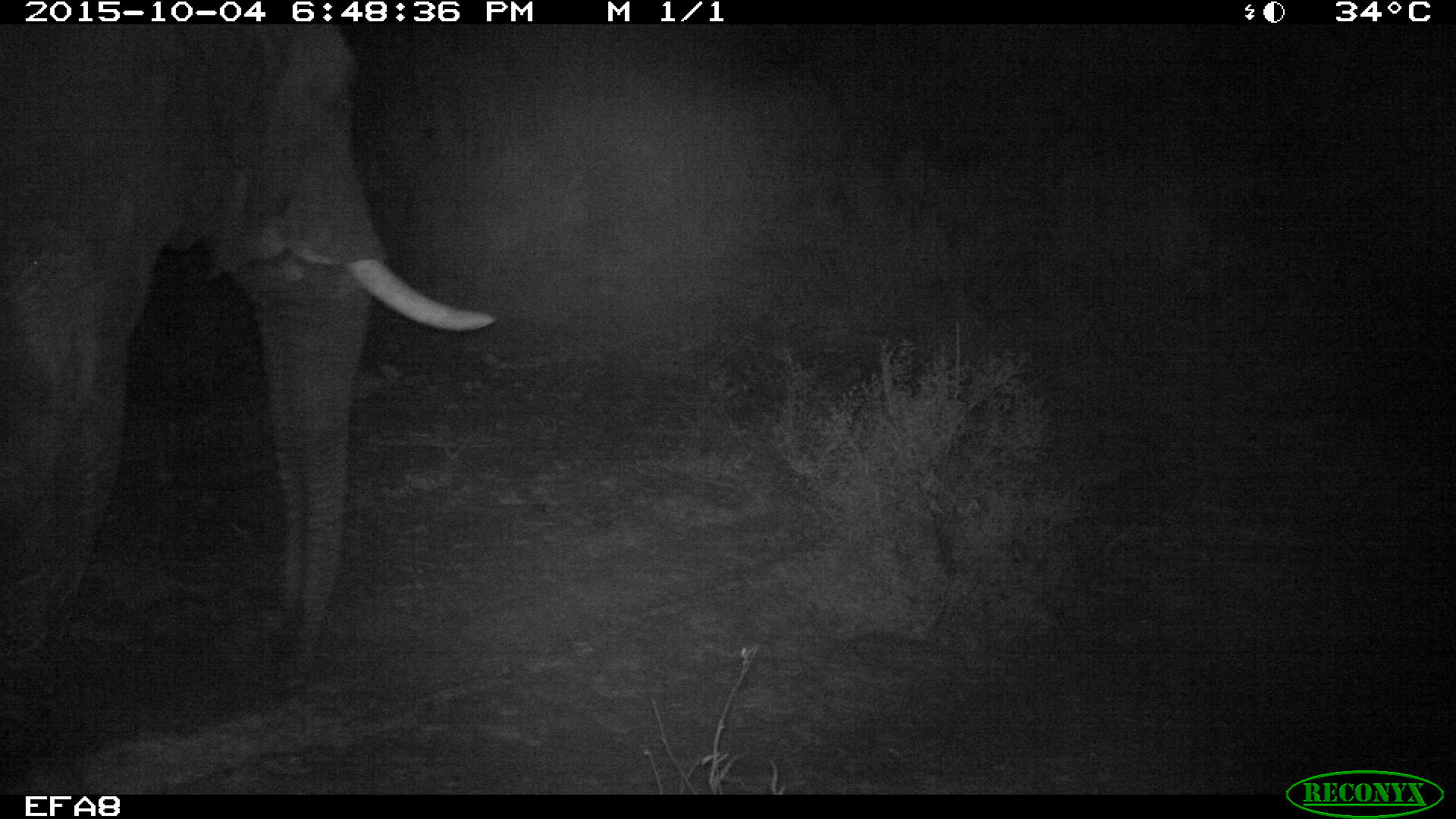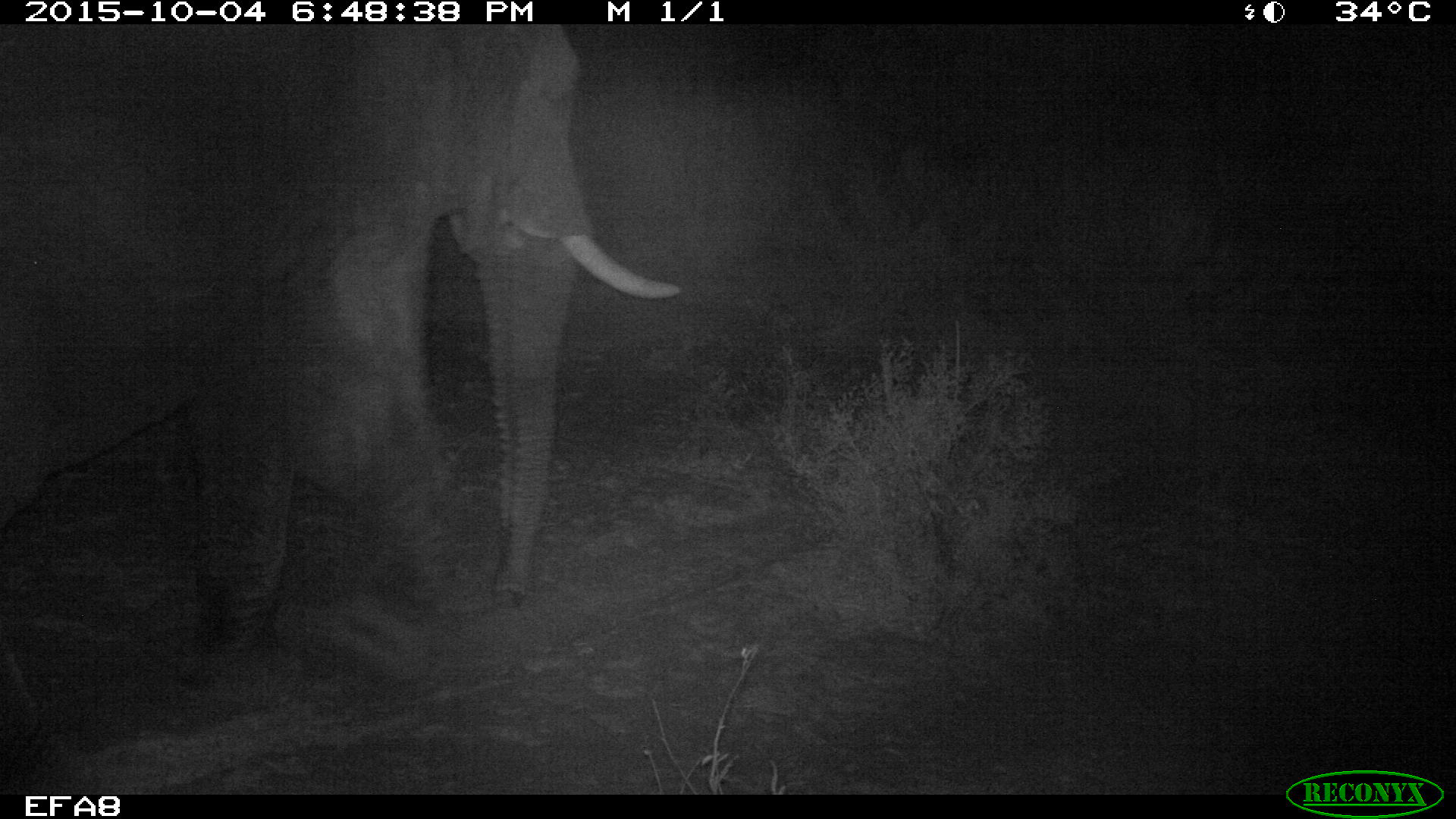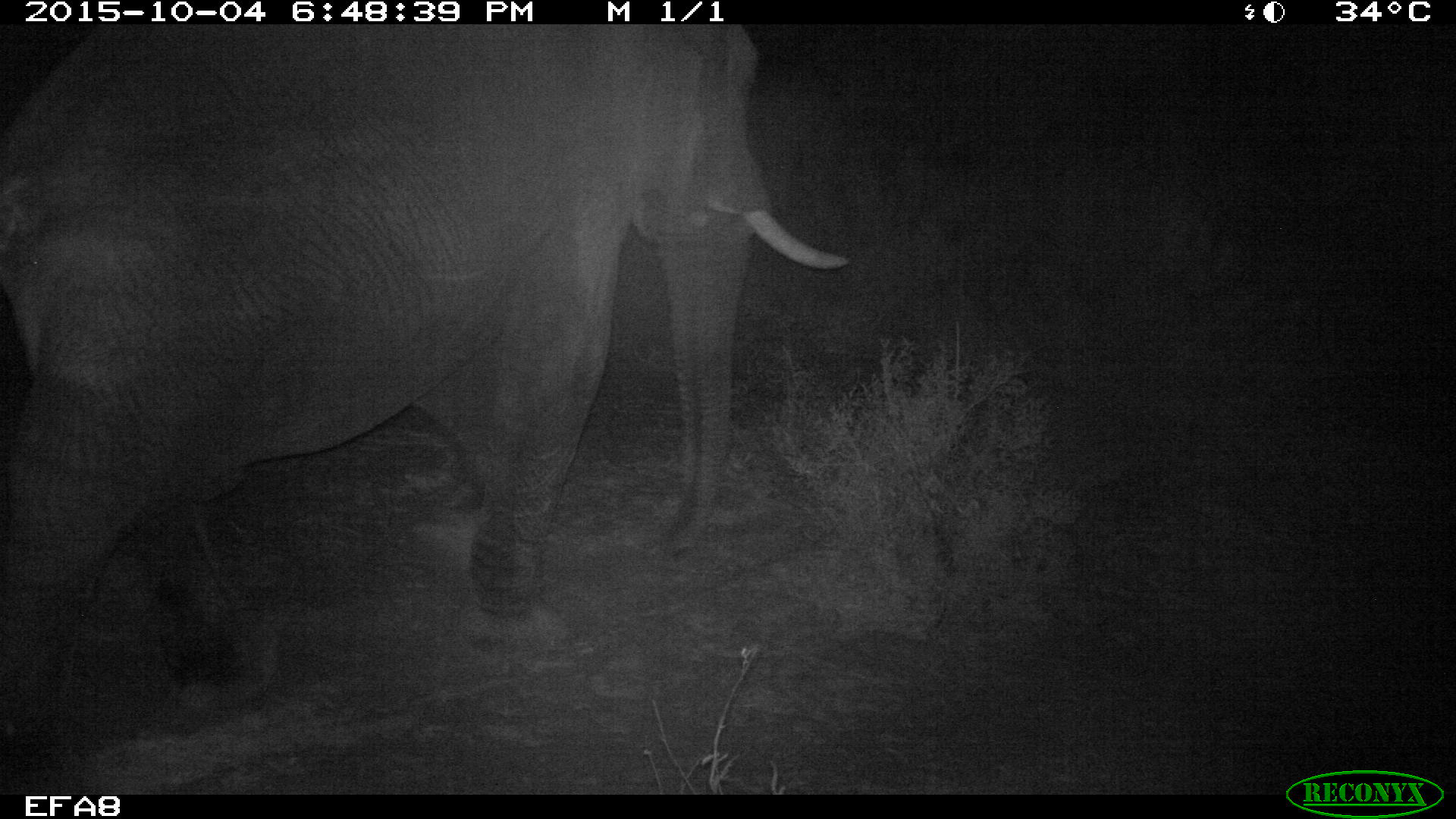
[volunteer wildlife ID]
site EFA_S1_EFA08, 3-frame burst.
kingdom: Animalia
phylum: Chordata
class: Mammalia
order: Proboscidea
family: Elephantidae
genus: Loxodonta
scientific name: Loxodonta africana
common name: african bush elephant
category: elephant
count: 1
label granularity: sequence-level